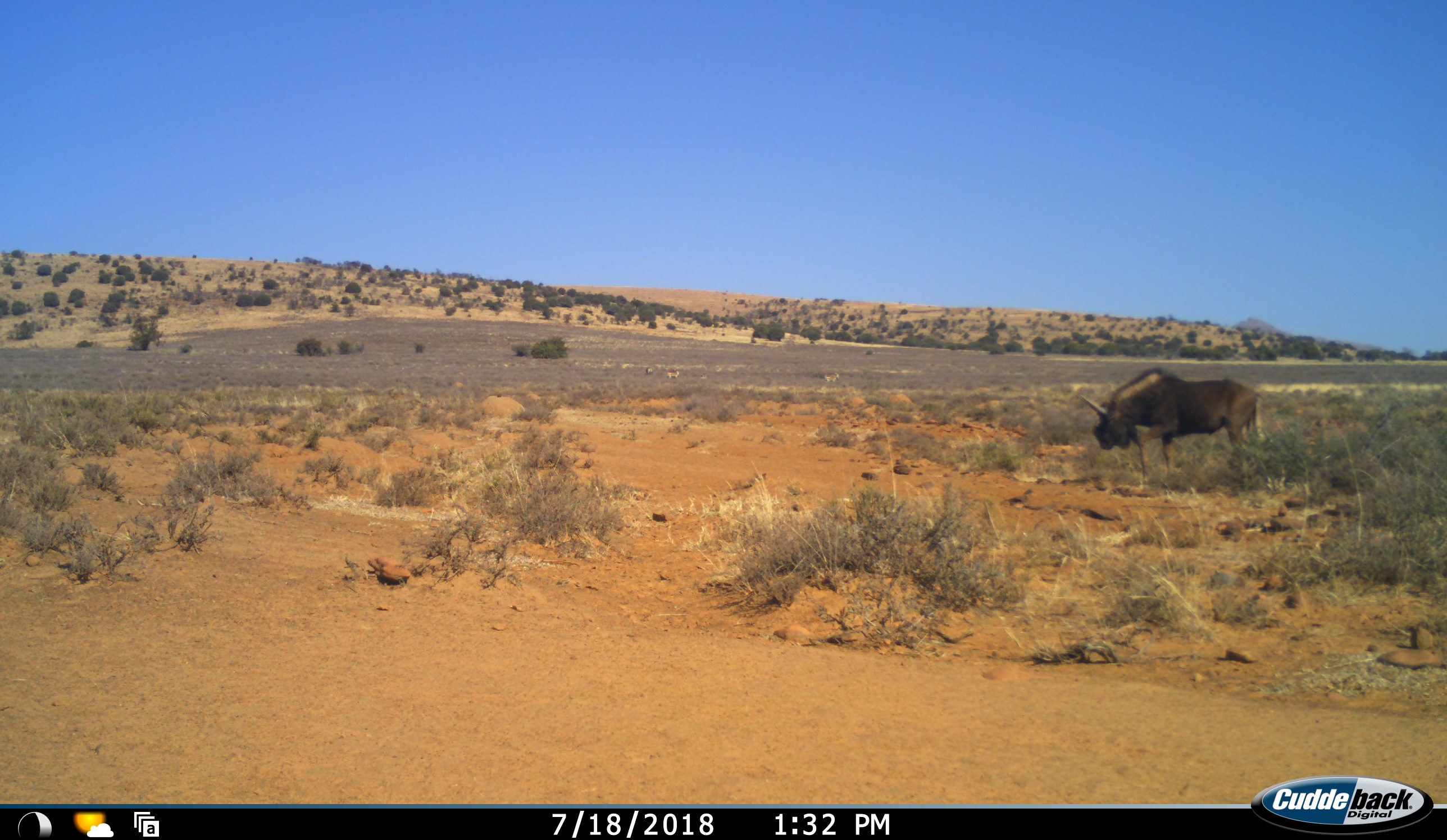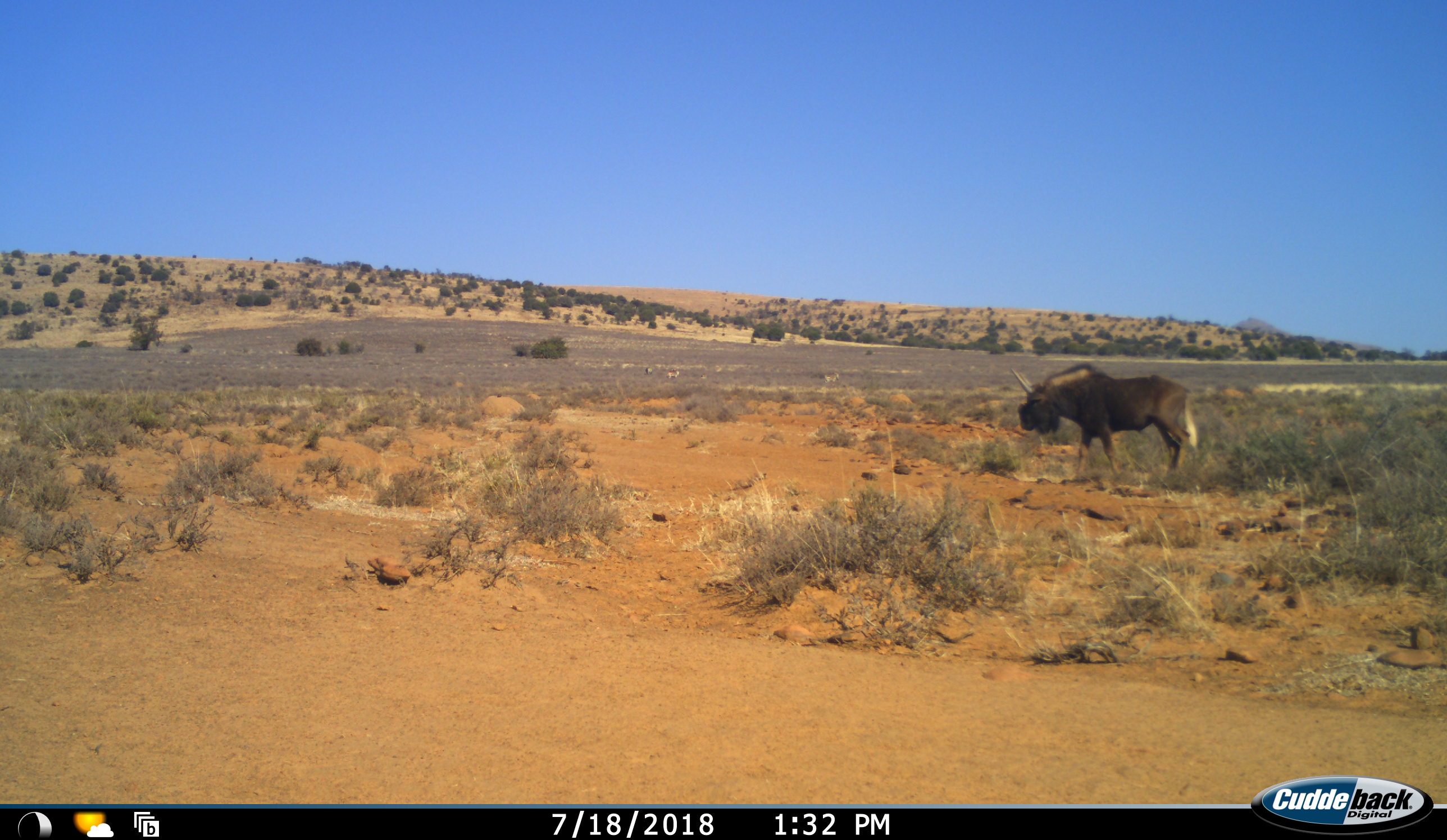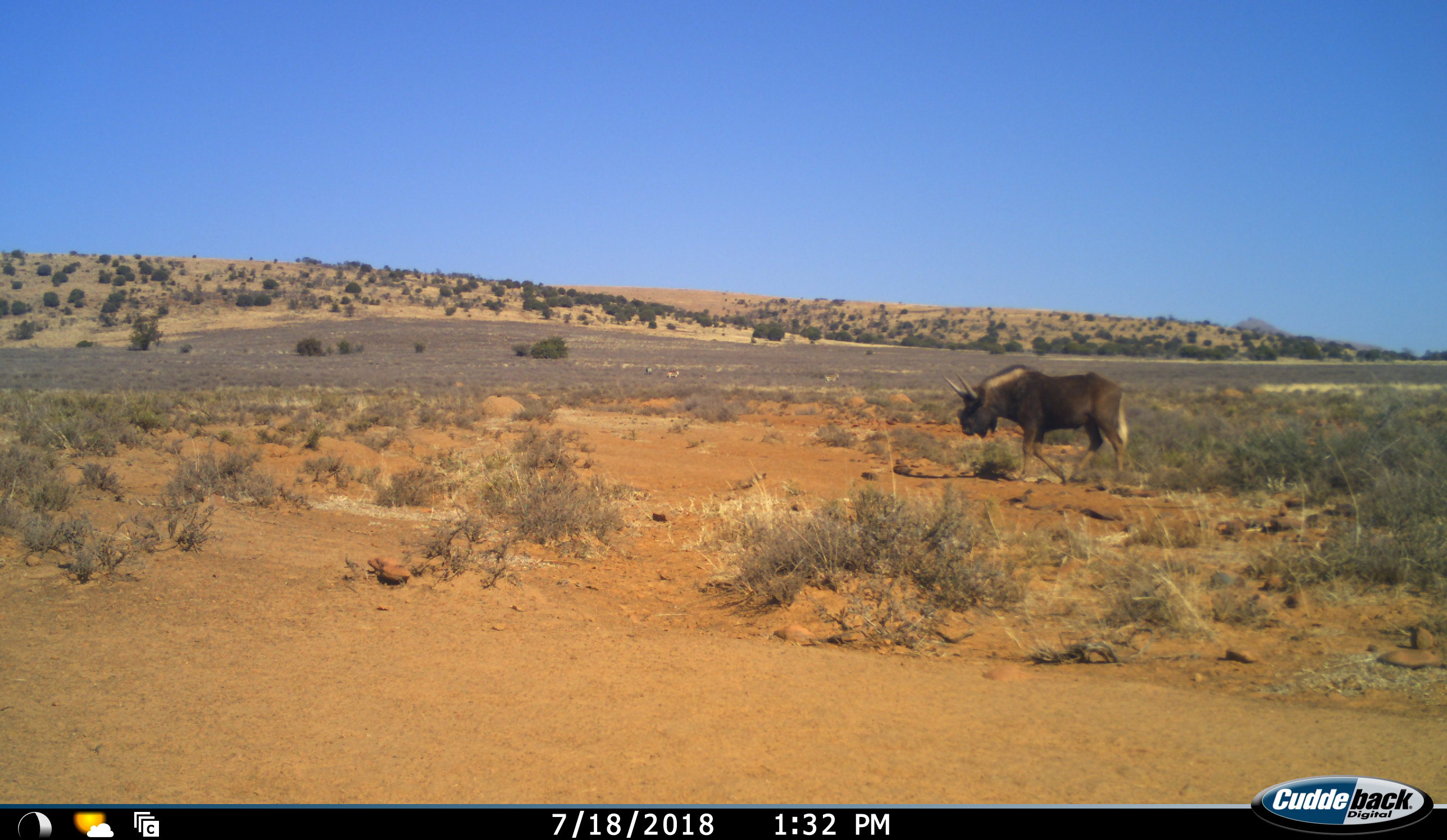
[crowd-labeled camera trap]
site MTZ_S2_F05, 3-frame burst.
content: unidentified animal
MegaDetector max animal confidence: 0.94